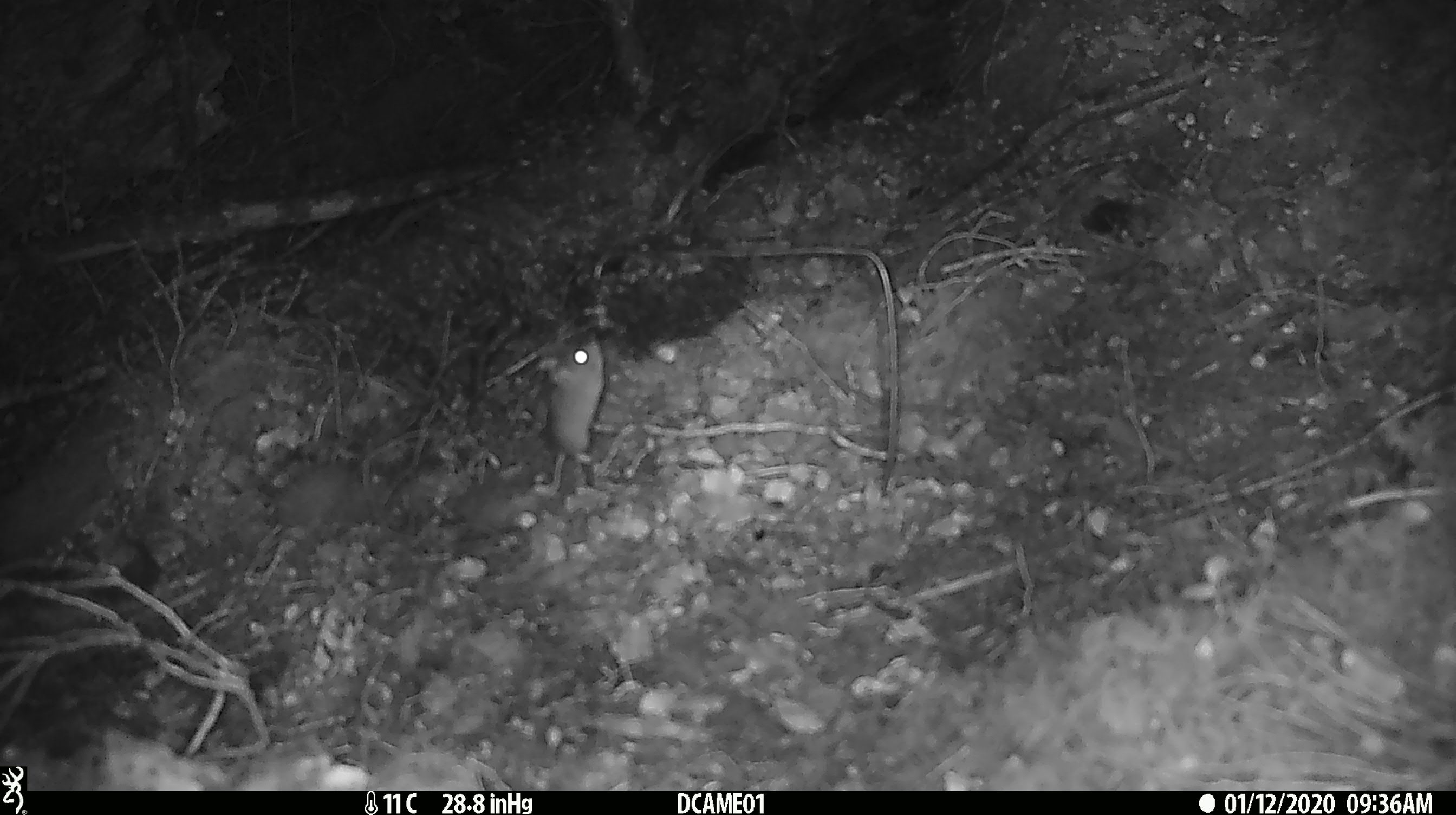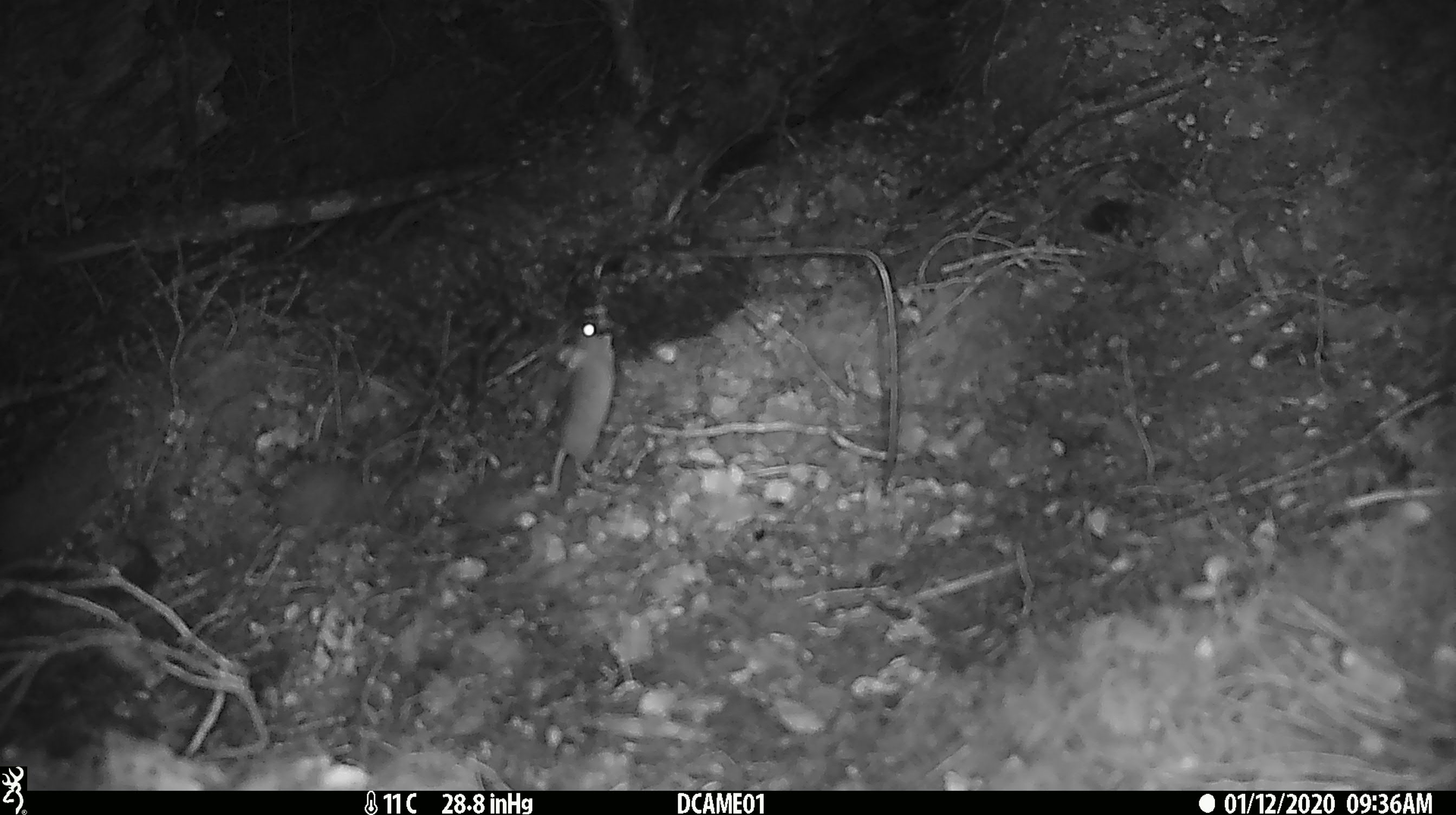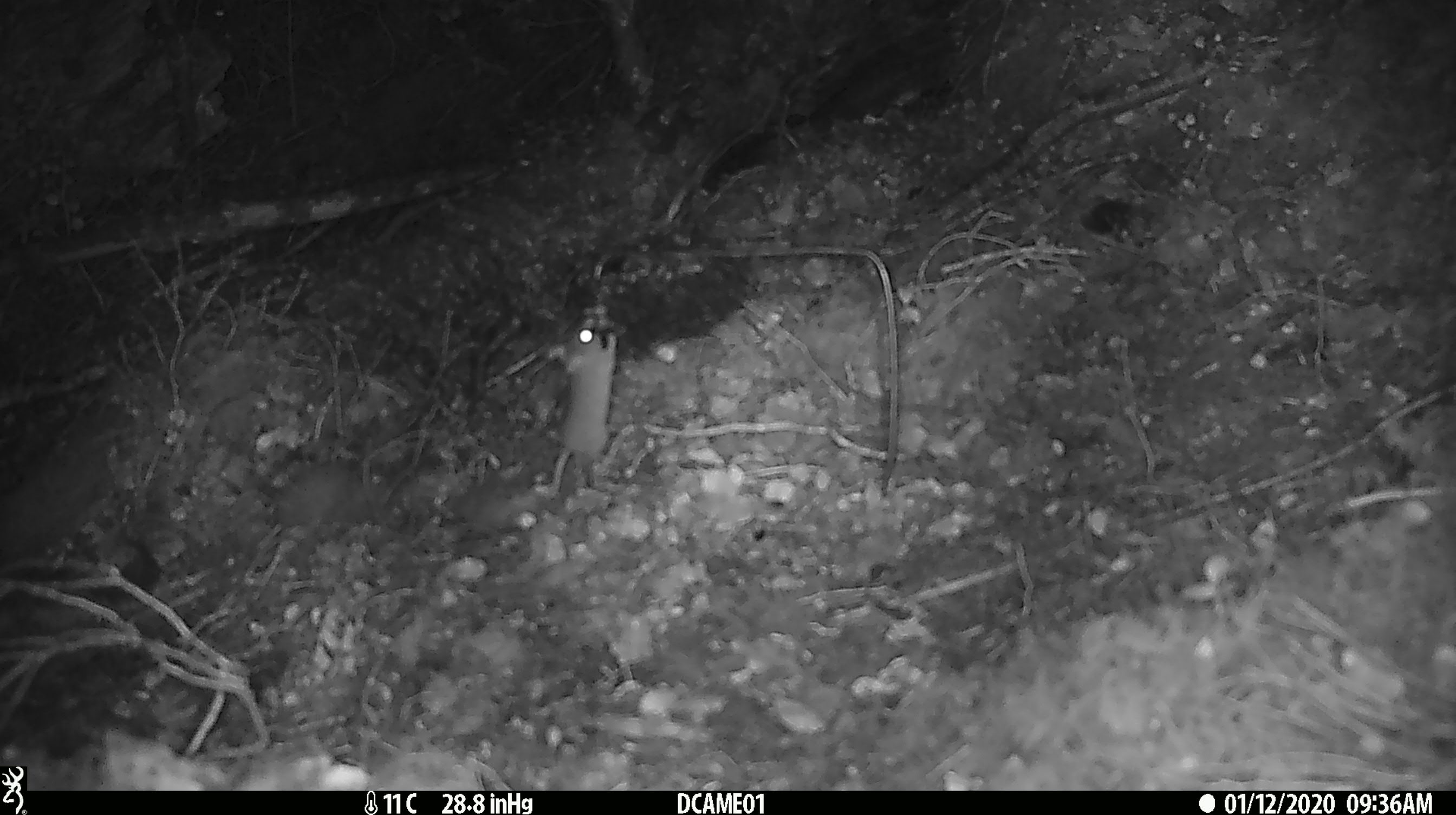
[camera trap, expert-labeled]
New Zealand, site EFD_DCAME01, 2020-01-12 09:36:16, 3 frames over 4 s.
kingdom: Animalia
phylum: Chordata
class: Mammalia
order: Rodentia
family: Muridae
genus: Mus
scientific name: Mus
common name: mouse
Mouse (Mus).